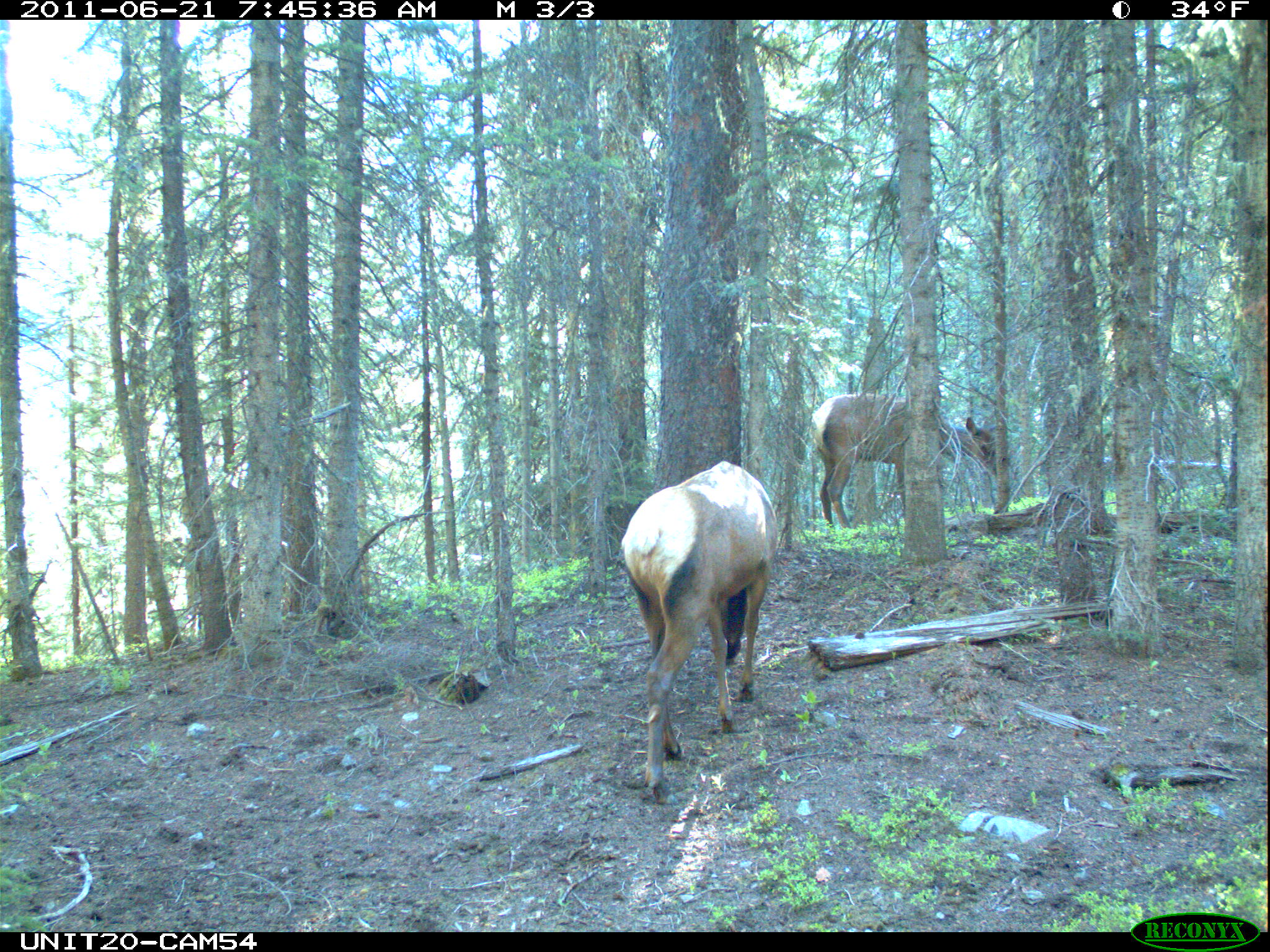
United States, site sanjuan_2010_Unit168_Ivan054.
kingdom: Animalia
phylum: Chordata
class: Mammalia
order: Artiodactyla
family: Cervidae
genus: Cervus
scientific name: Cervus elaphus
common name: red deer